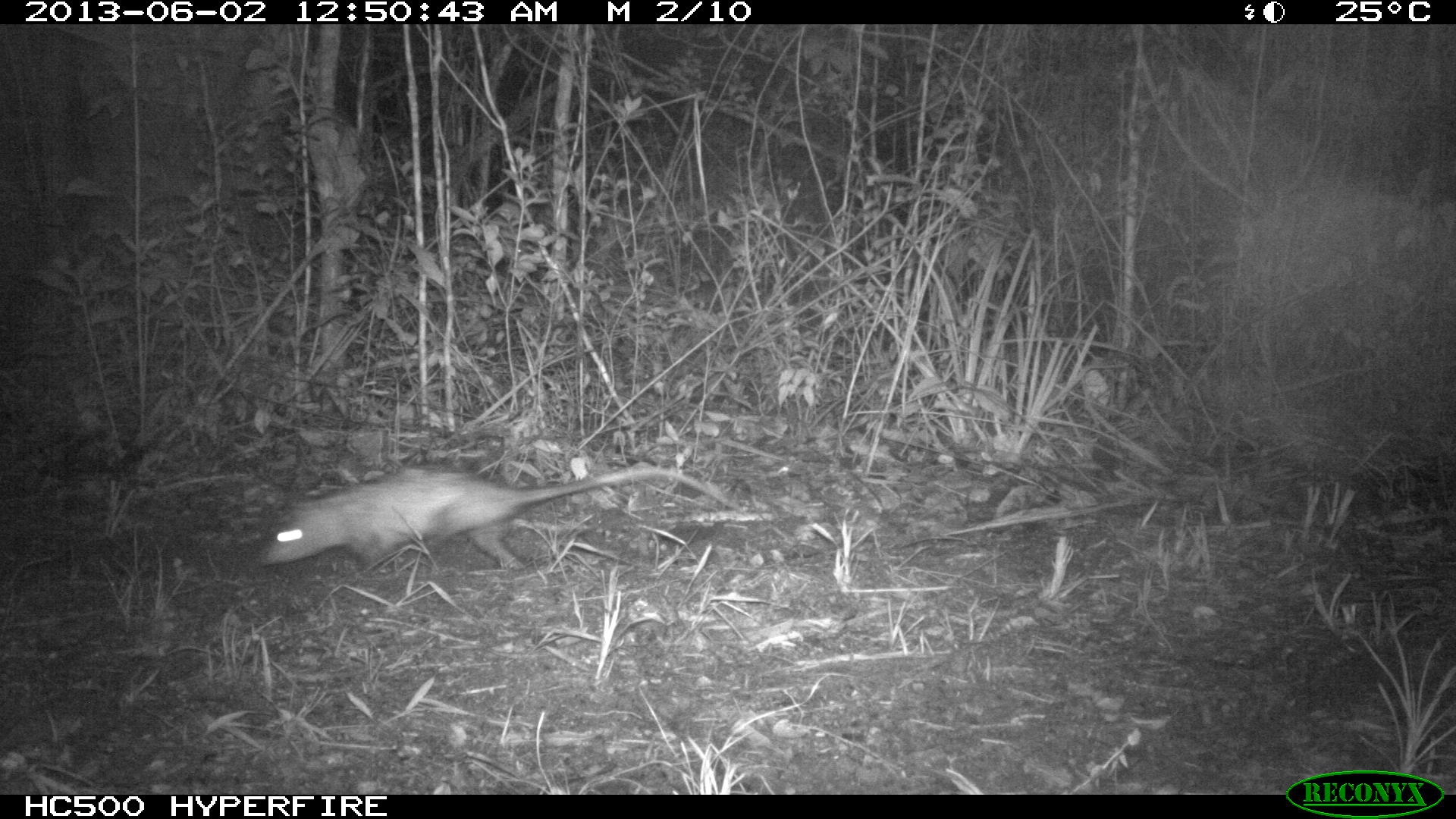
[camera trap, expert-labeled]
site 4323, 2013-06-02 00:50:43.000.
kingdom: Animalia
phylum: Chordata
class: Mammalia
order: Didelphimorphia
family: Didelphidae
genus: Didelphis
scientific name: Didelphis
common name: american opossums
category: didelphis sp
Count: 1.